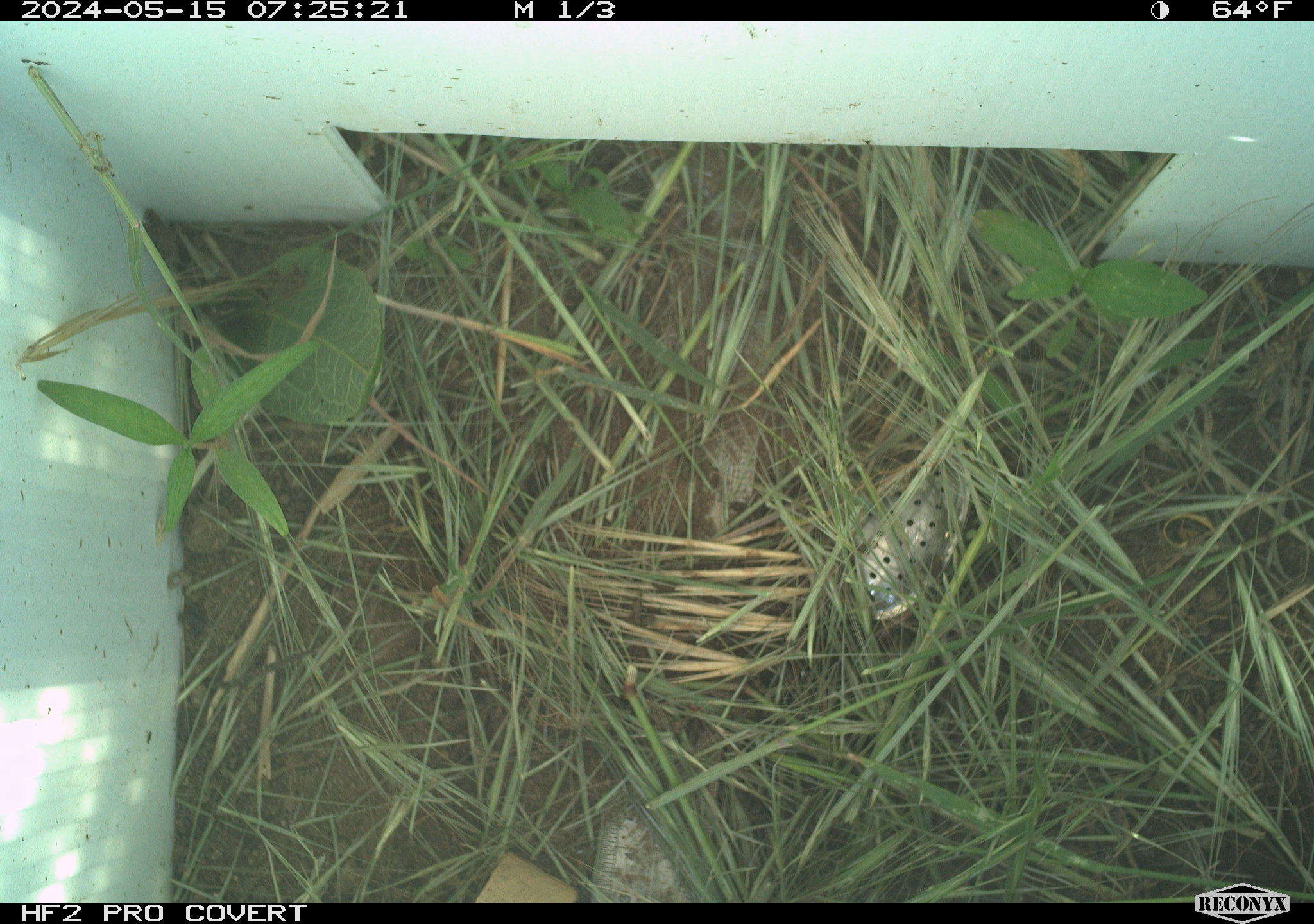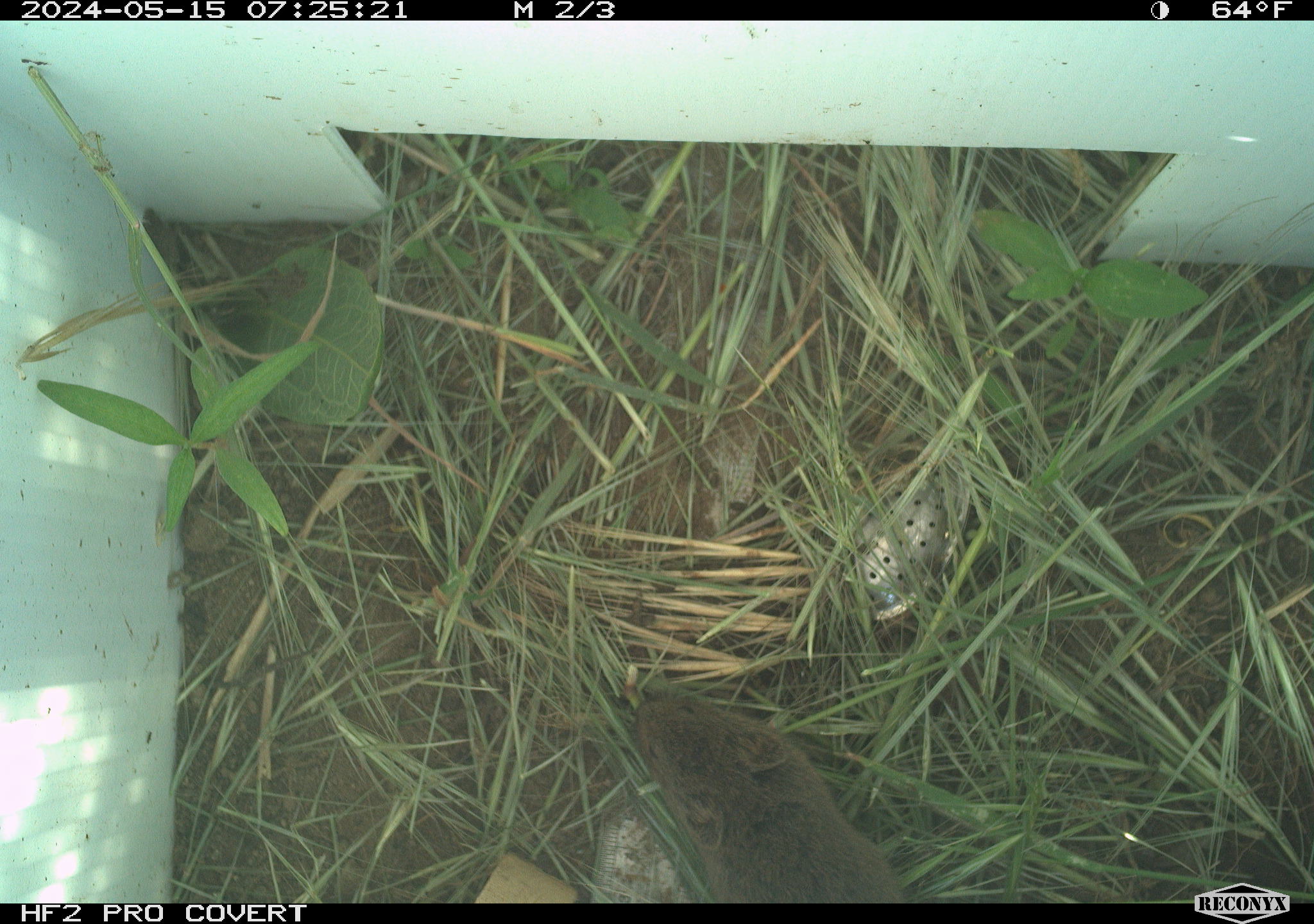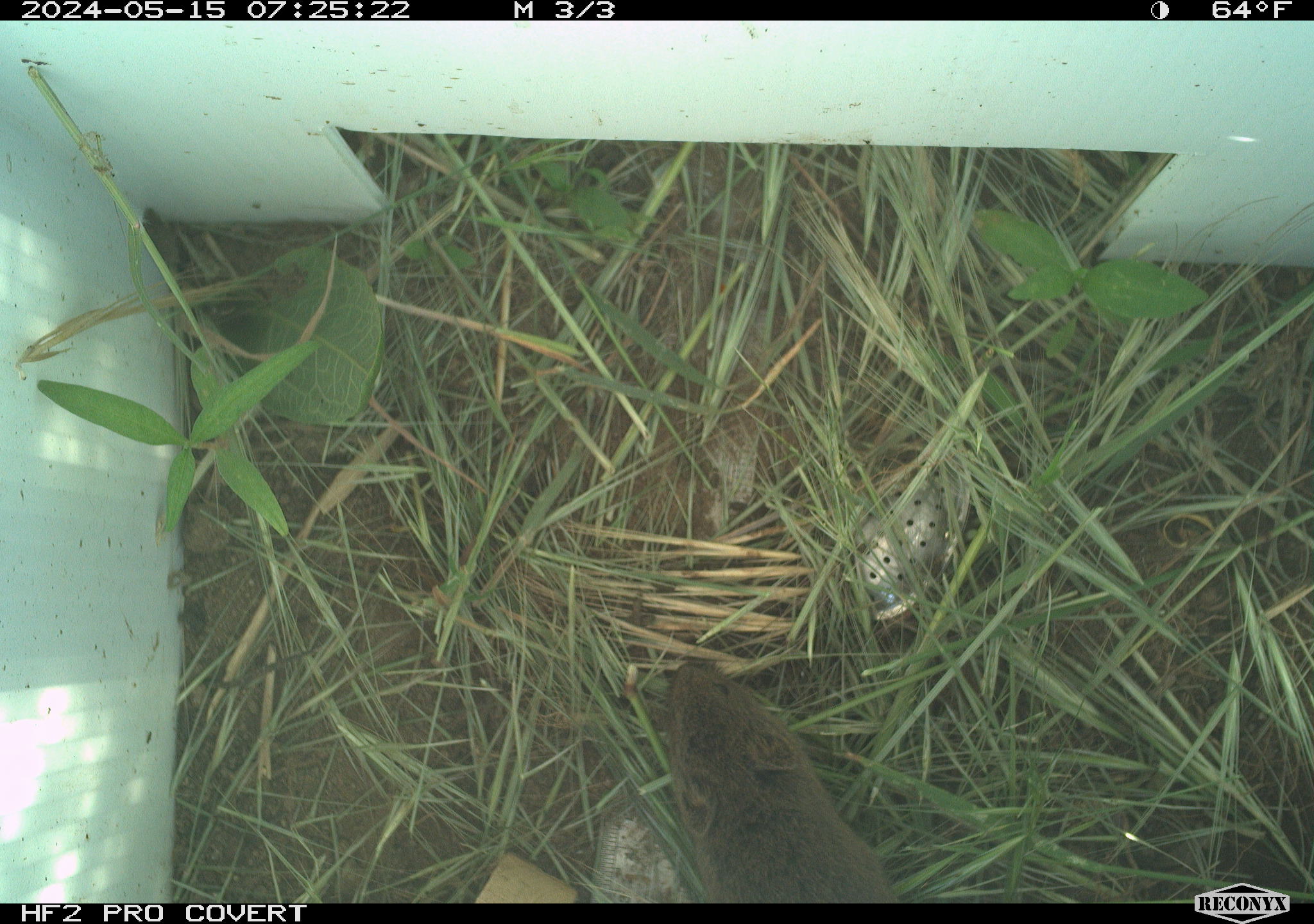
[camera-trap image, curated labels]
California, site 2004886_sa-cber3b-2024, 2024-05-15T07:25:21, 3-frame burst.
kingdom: Animalia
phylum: Chordata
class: Mammalia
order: Rodentia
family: Cricetidae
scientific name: Arvicolinae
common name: voles, lemmings, and muskrats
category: arvicolinae subfamily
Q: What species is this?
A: Arvicolinae subfamily (voles, lemmings, and muskrats) (Arvicolinae).